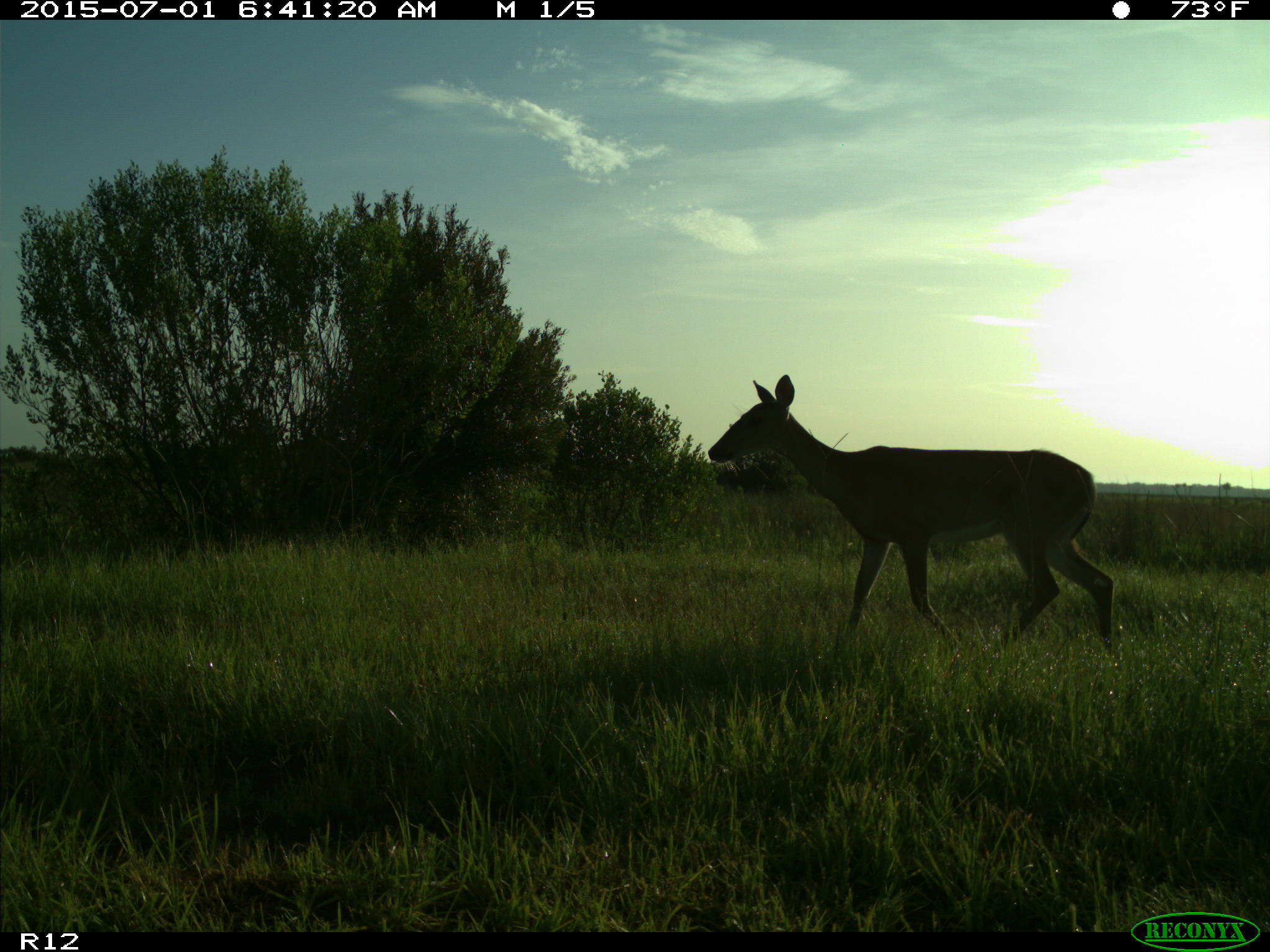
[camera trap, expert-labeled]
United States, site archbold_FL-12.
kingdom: Animalia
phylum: Chordata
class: Mammalia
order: Artiodactyla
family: Cervidae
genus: Odocoileus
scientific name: Odocoileus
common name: deer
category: unidentified deer